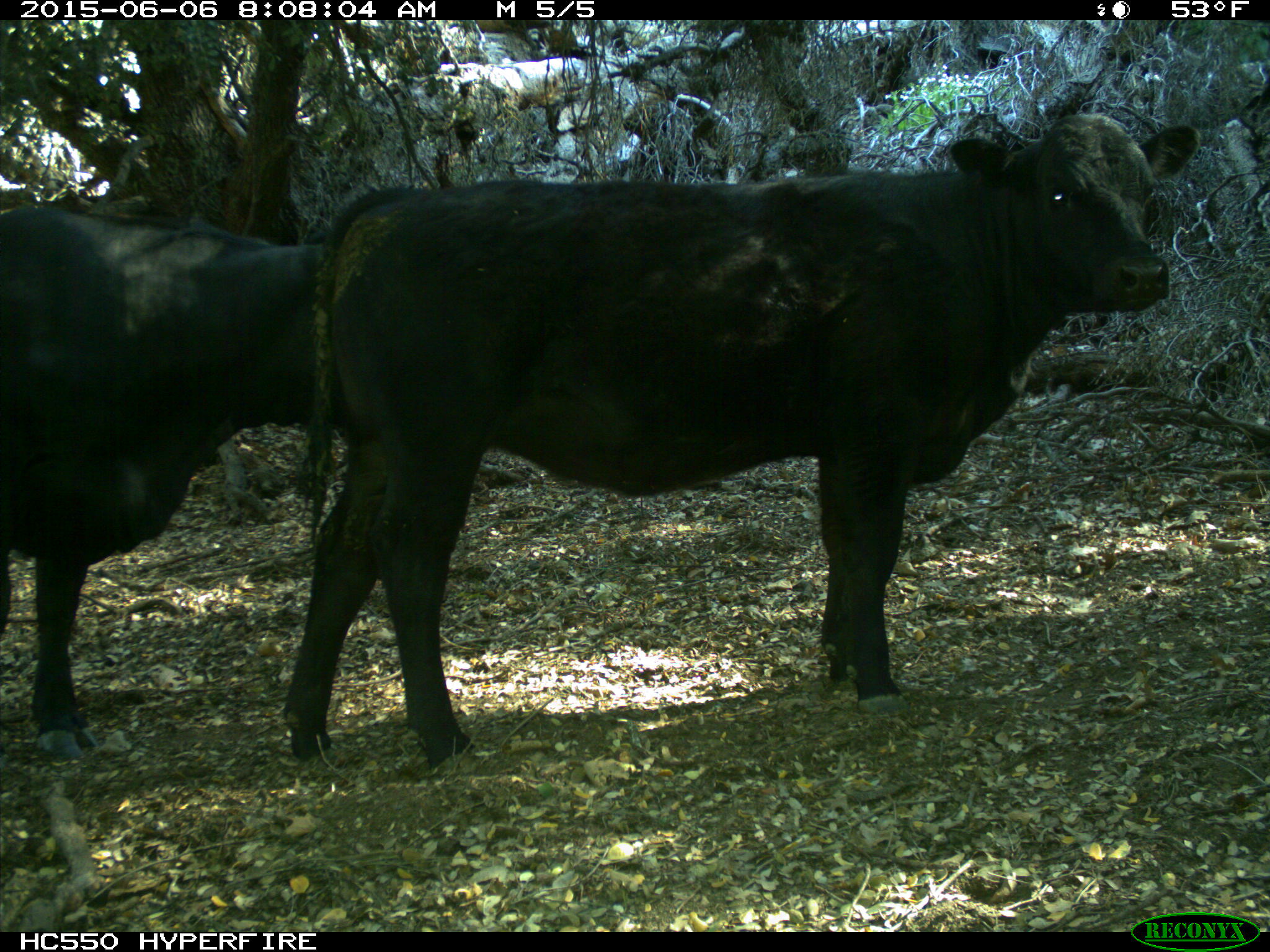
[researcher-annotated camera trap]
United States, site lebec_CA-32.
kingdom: Animalia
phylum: Chordata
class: Mammalia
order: Artiodactyla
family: Bovidae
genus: Bos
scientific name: Bos taurus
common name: domestic cow